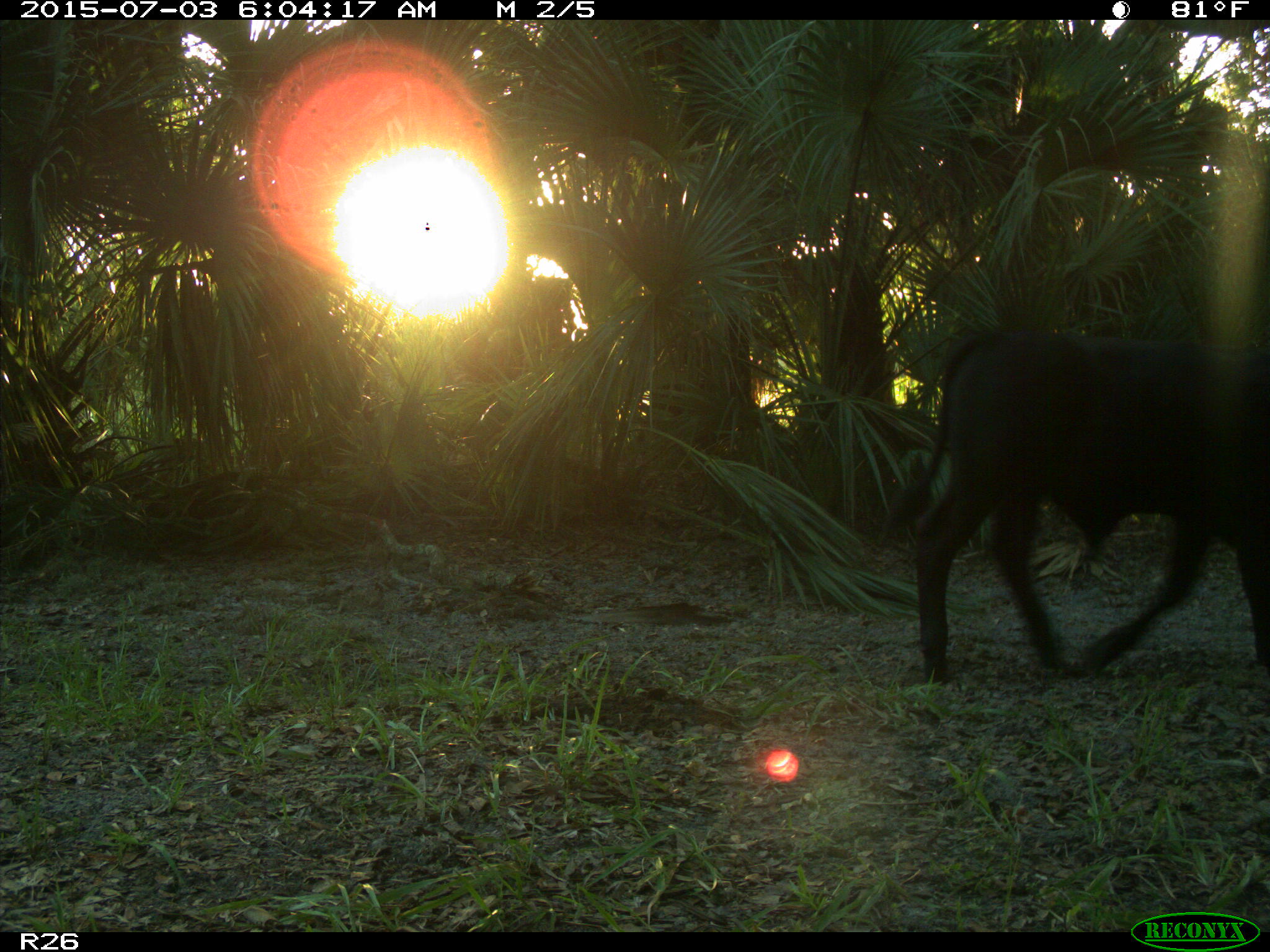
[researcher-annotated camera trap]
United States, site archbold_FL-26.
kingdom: Animalia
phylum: Chordata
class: Mammalia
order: Artiodactyla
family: Bovidae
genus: Bos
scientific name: Bos taurus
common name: domestic cow